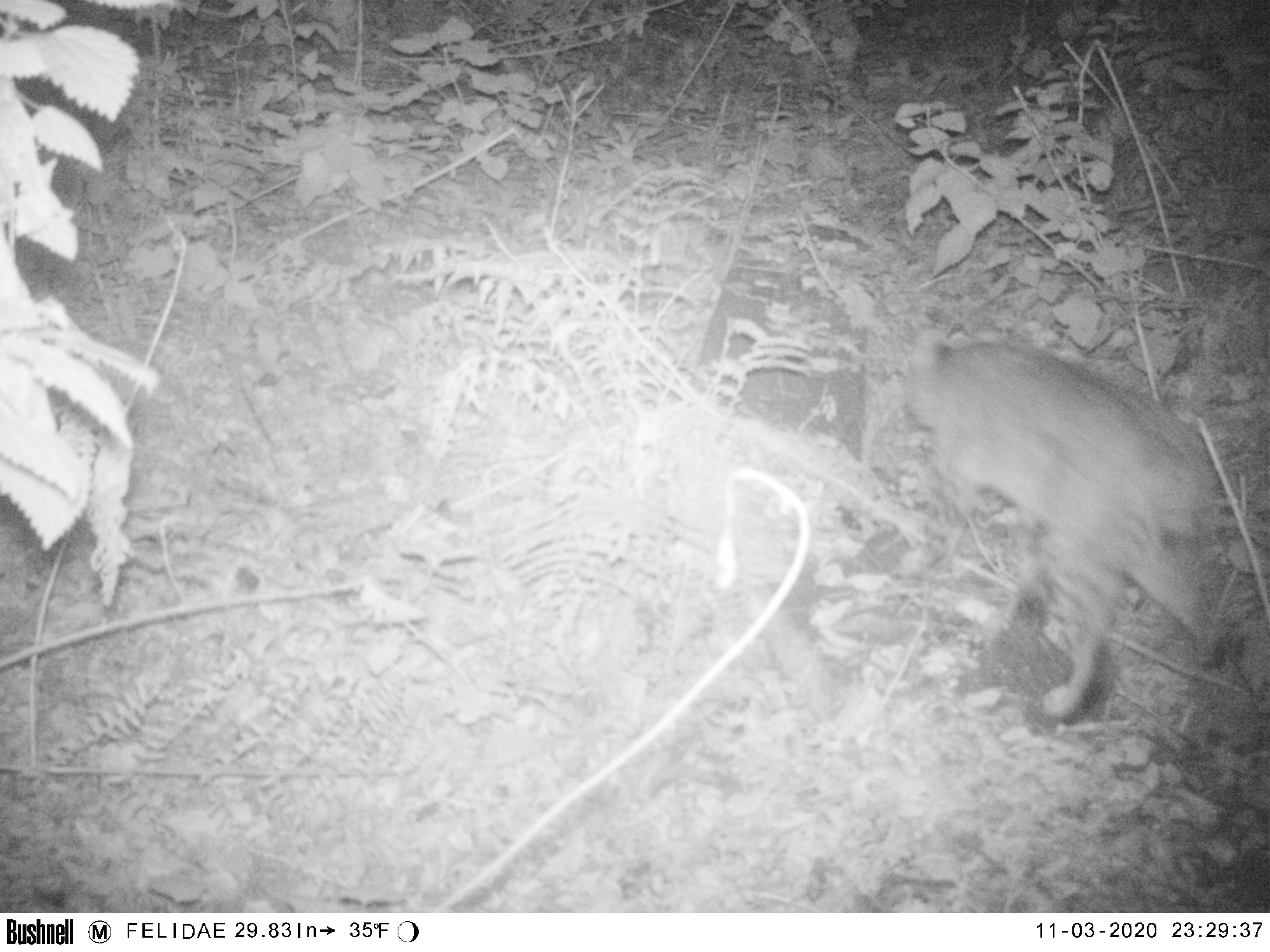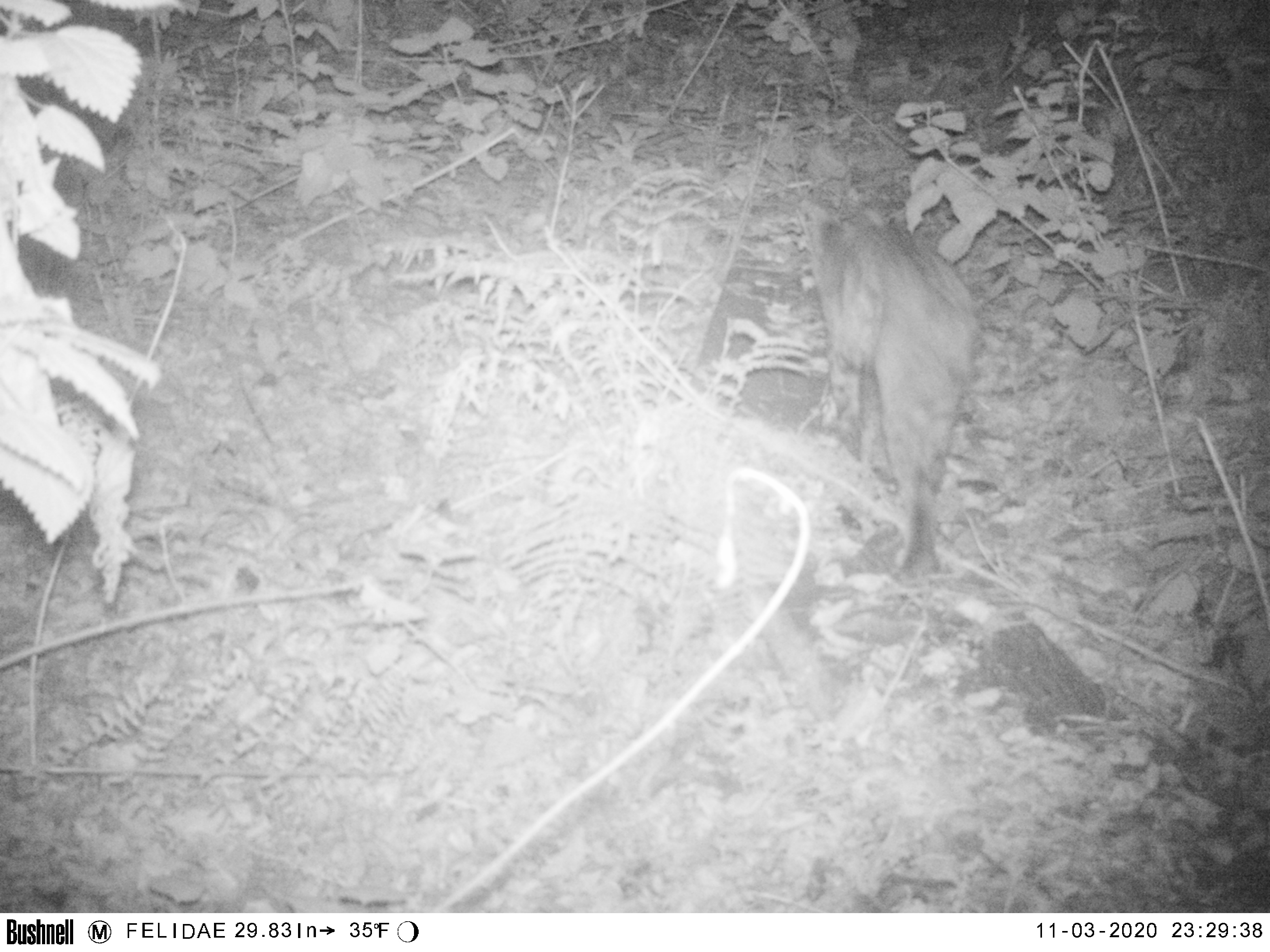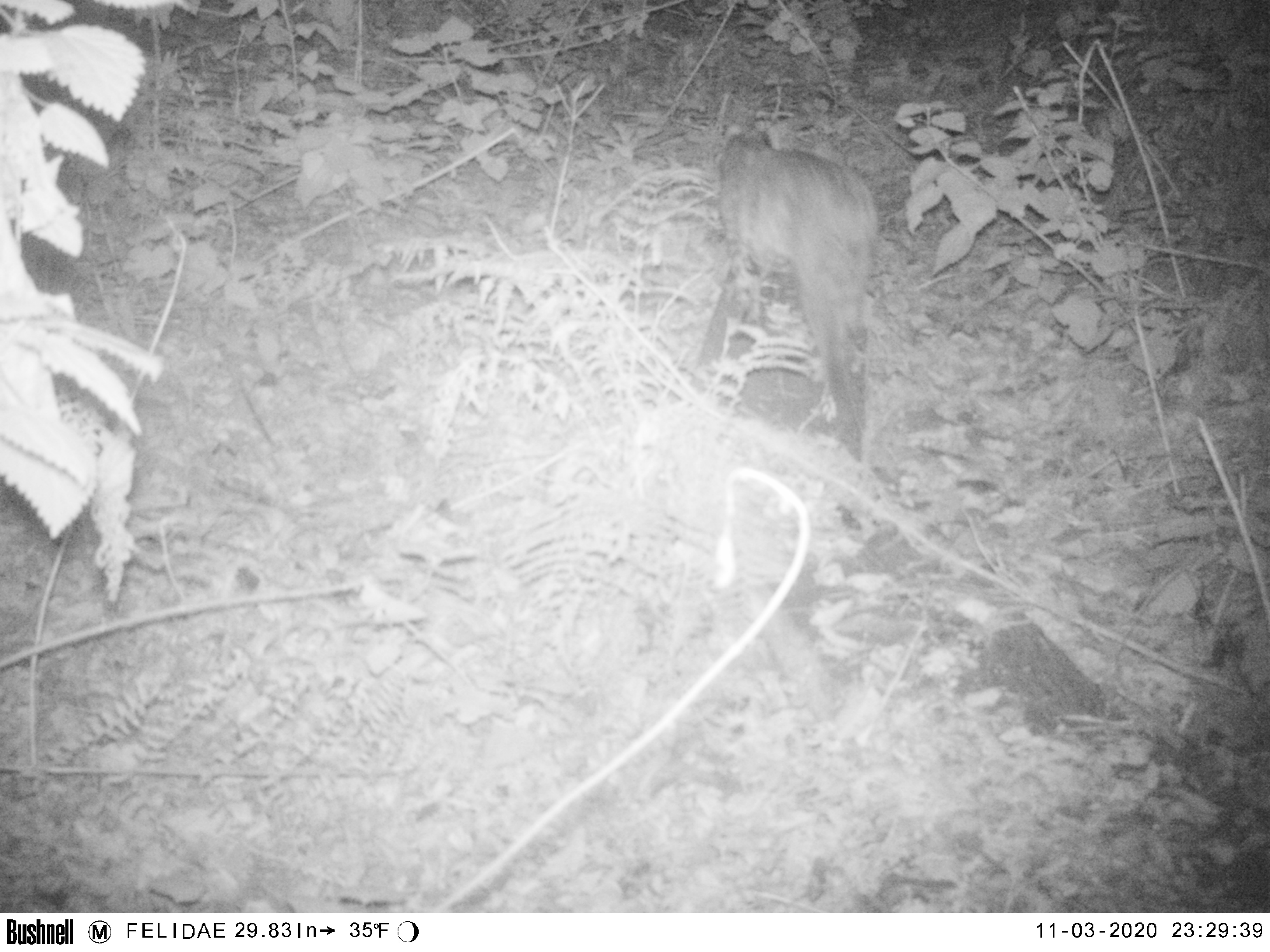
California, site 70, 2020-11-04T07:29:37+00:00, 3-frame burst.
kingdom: Animalia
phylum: Chordata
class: Mammalia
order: Carnivora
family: Felidae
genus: Lynx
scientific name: Lynx rufus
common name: bobcat